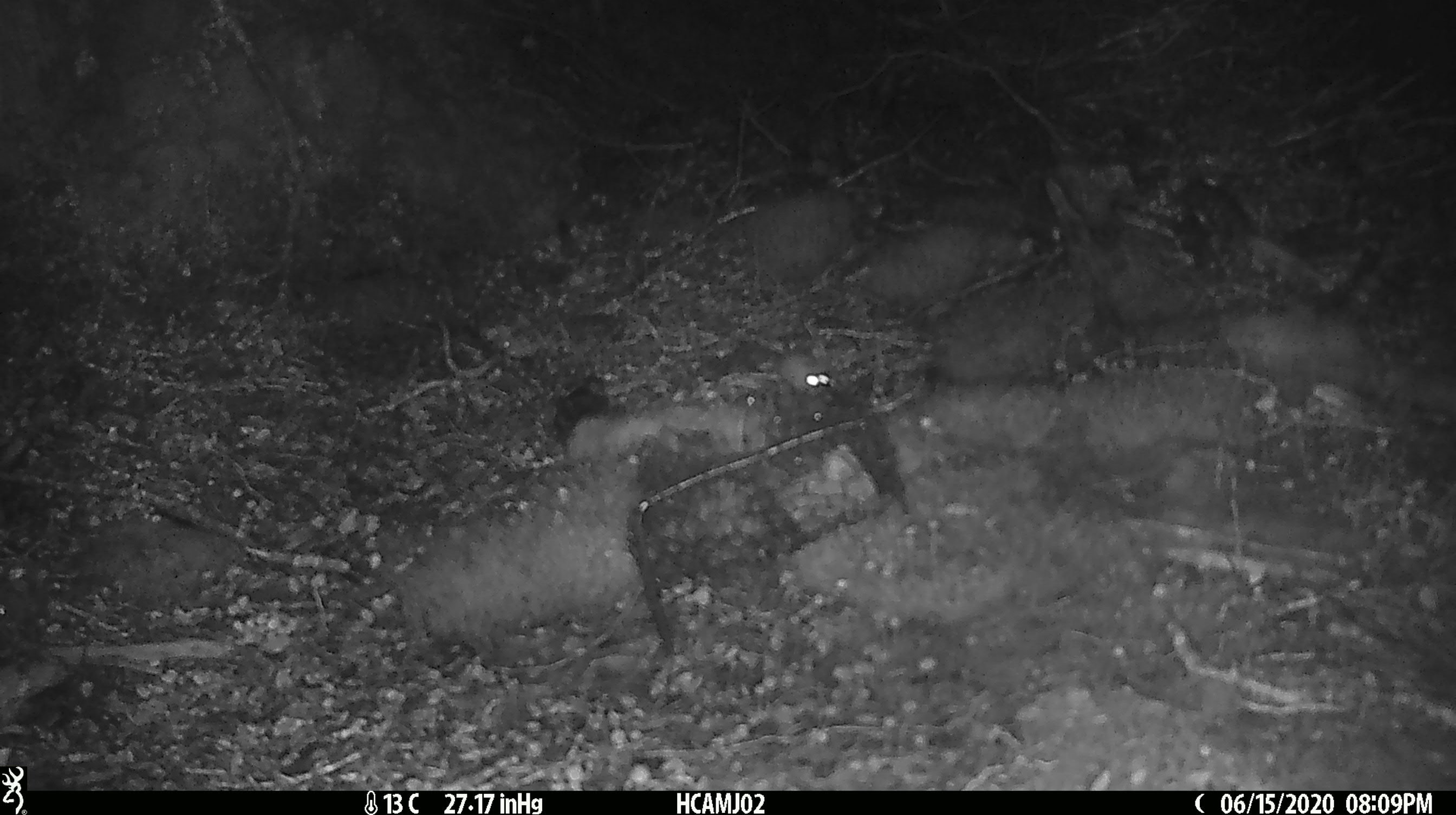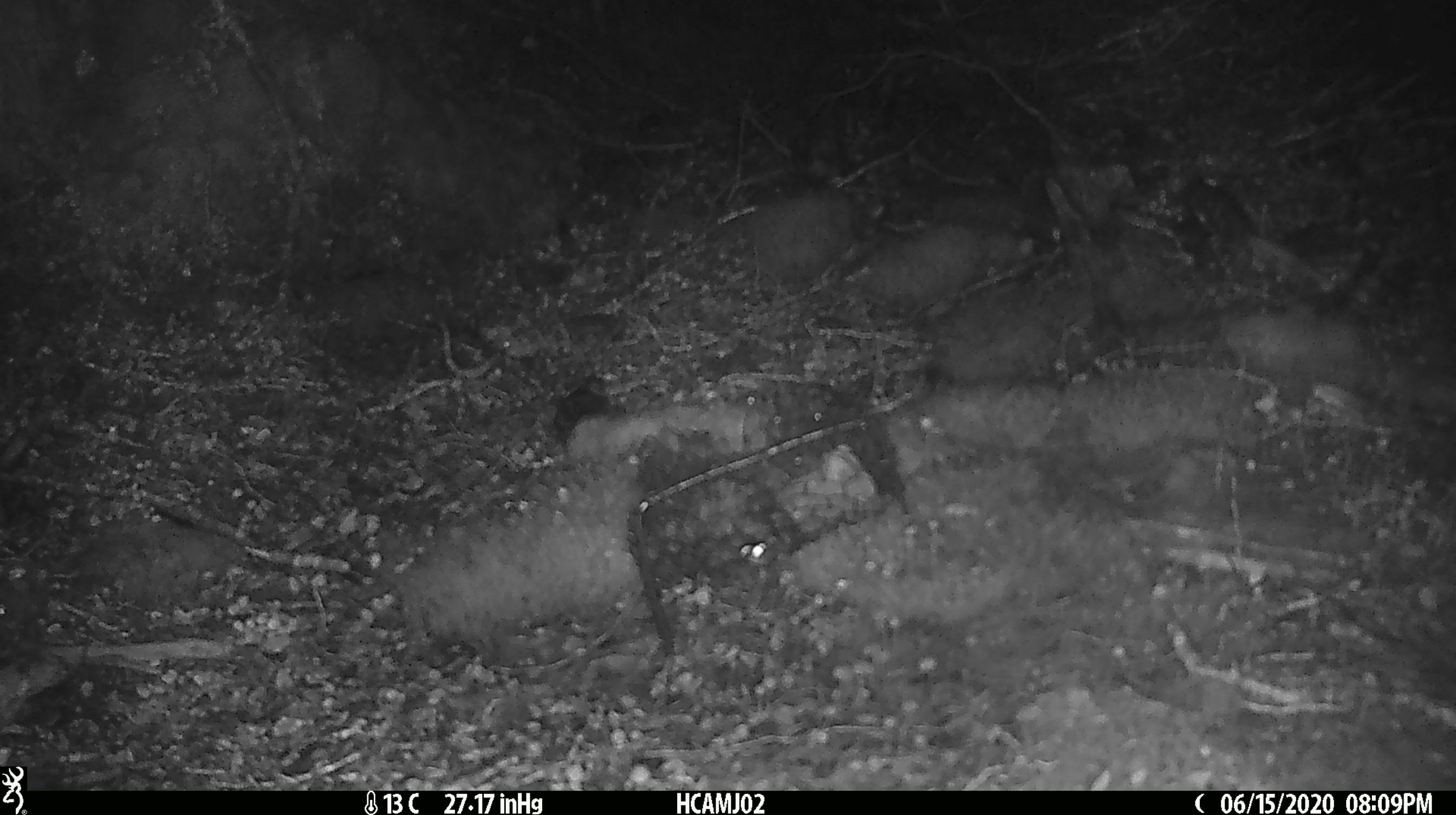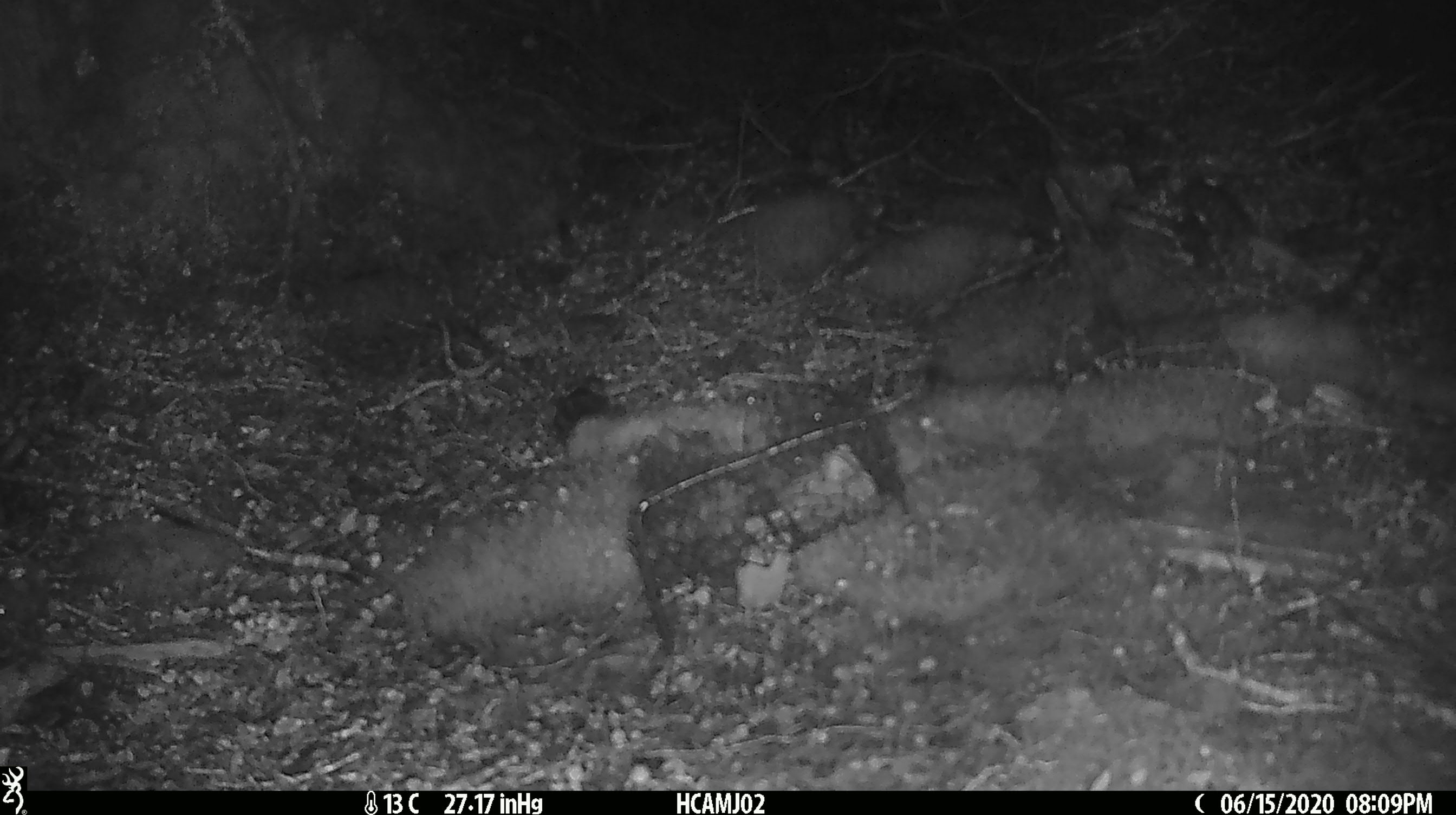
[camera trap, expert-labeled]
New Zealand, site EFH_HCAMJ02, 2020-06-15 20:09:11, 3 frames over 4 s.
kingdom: Animalia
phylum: Chordata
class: Mammalia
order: Rodentia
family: Muridae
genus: Mus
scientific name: Mus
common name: mouse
Mouse (Mus).